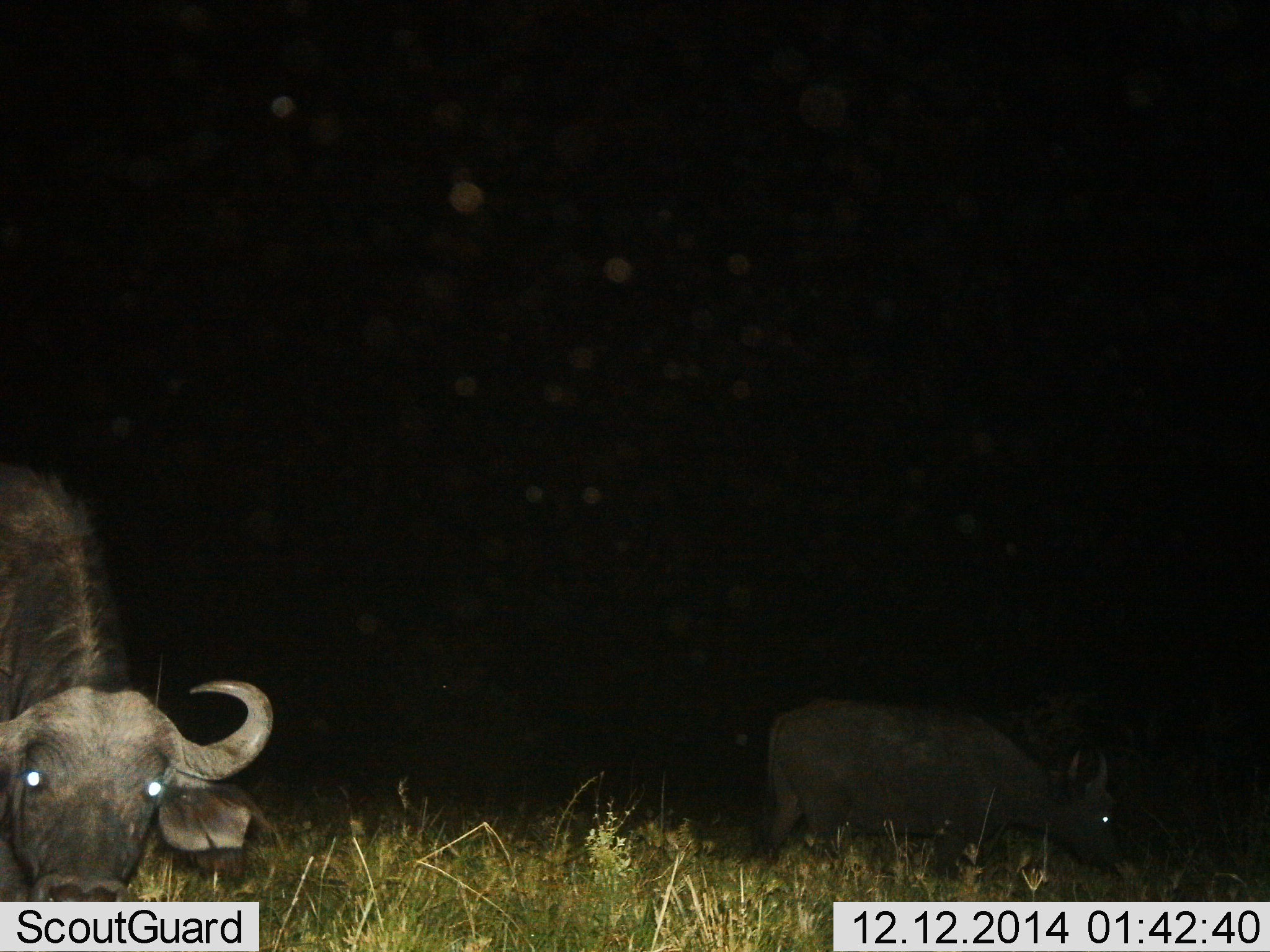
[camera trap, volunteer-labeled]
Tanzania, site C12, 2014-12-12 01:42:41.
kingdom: Animalia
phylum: Chordata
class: Mammalia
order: Artiodactyla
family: Bovidae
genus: Syncerus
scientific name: Syncerus caffer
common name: cape buffalo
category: buffalo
Buffalo (cape buffalo) (Syncerus caffer), count 2. Behavior (volunteer vote fractions): standing 70%, resting 0%, moving 0%, interacting 0%. Young present (vote fraction): 0%. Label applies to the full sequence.